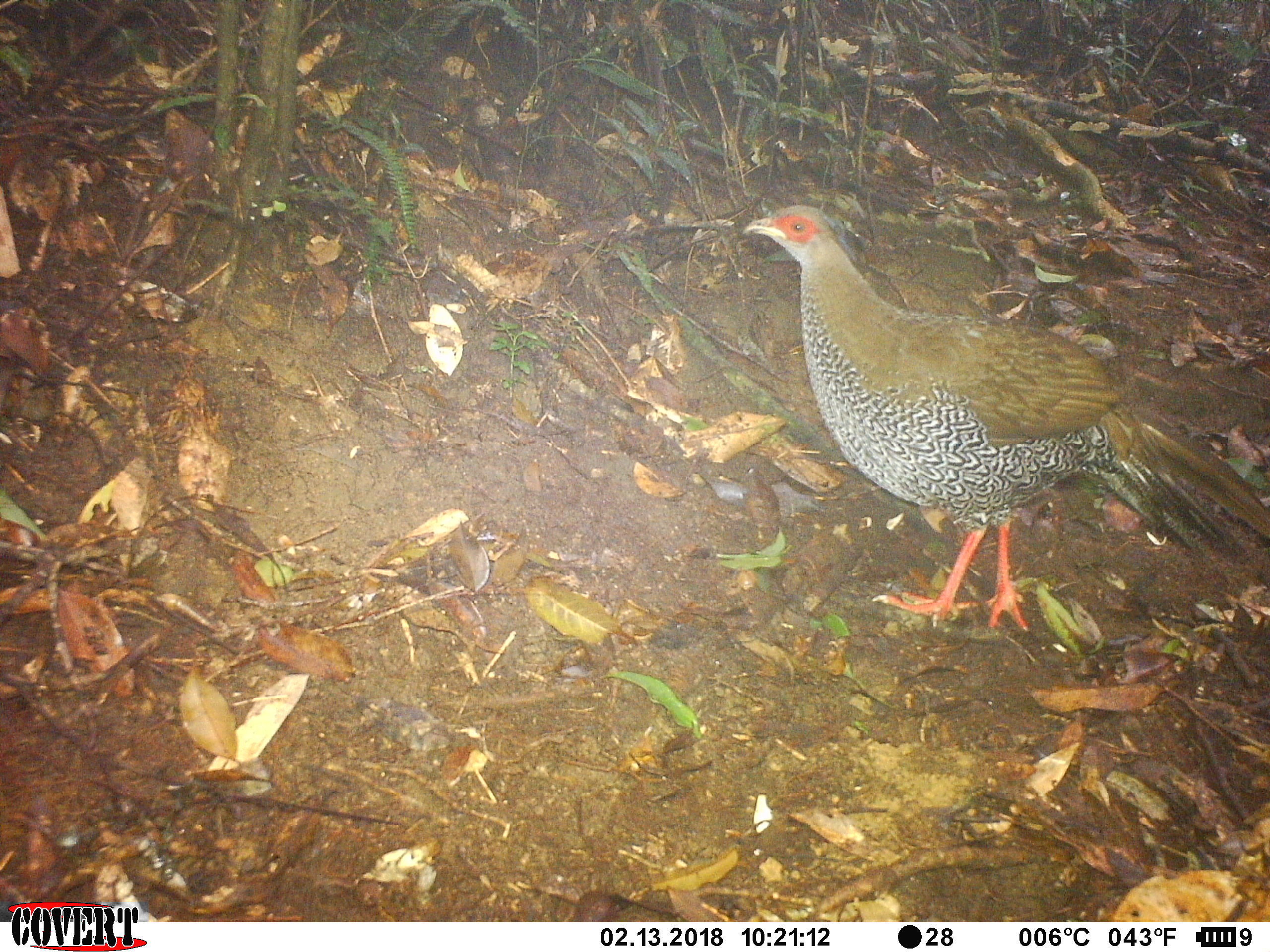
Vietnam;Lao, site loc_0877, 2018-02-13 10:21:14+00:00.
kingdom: Animalia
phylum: Chordata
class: Aves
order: Galliformes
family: Phasianidae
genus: Lophura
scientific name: Lophura nycthemera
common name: silver pheasant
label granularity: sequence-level